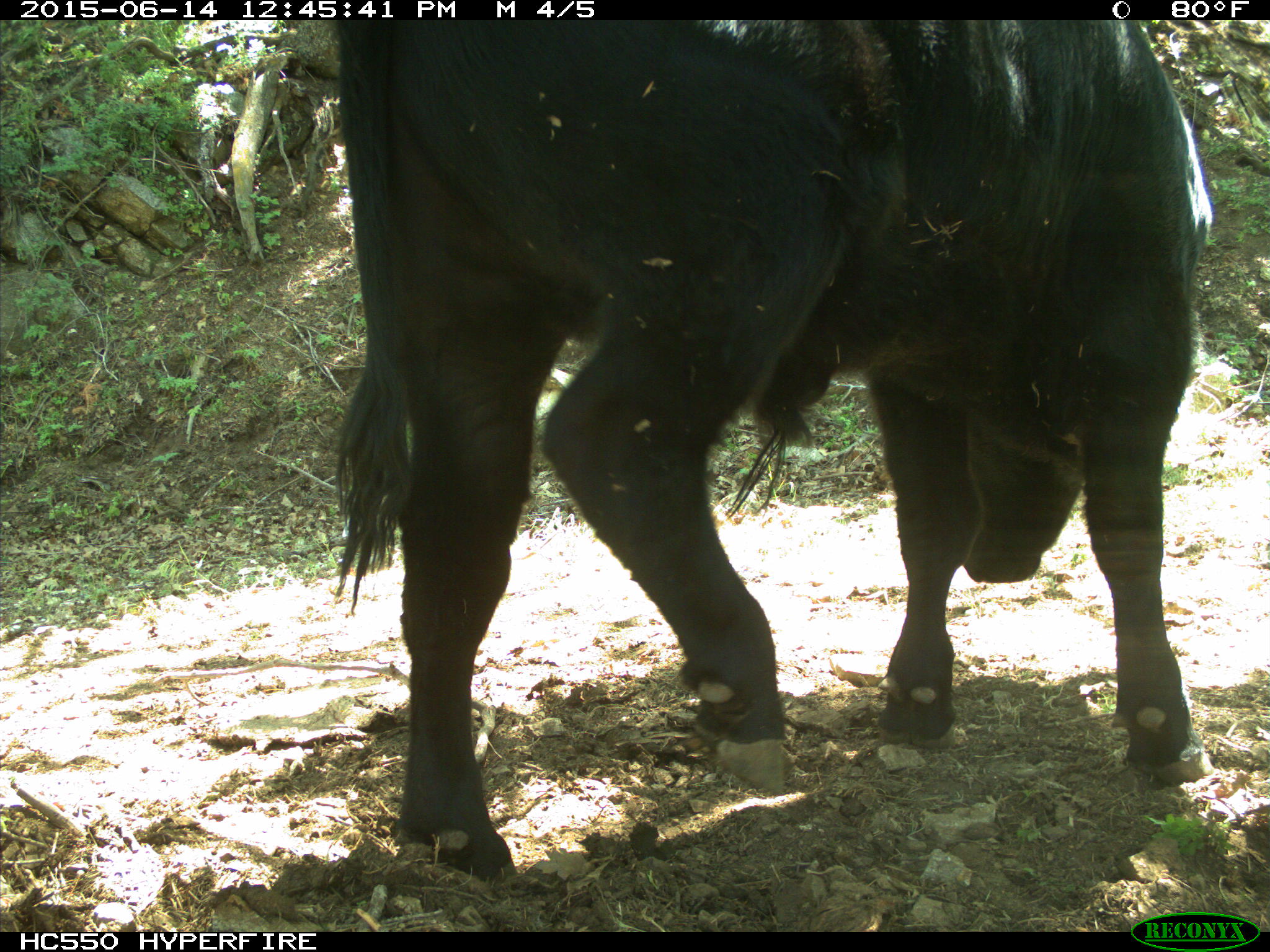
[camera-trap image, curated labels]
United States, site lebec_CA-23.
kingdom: Animalia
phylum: Chordata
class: Mammalia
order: Artiodactyla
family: Bovidae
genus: Bos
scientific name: Bos taurus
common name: domestic cow